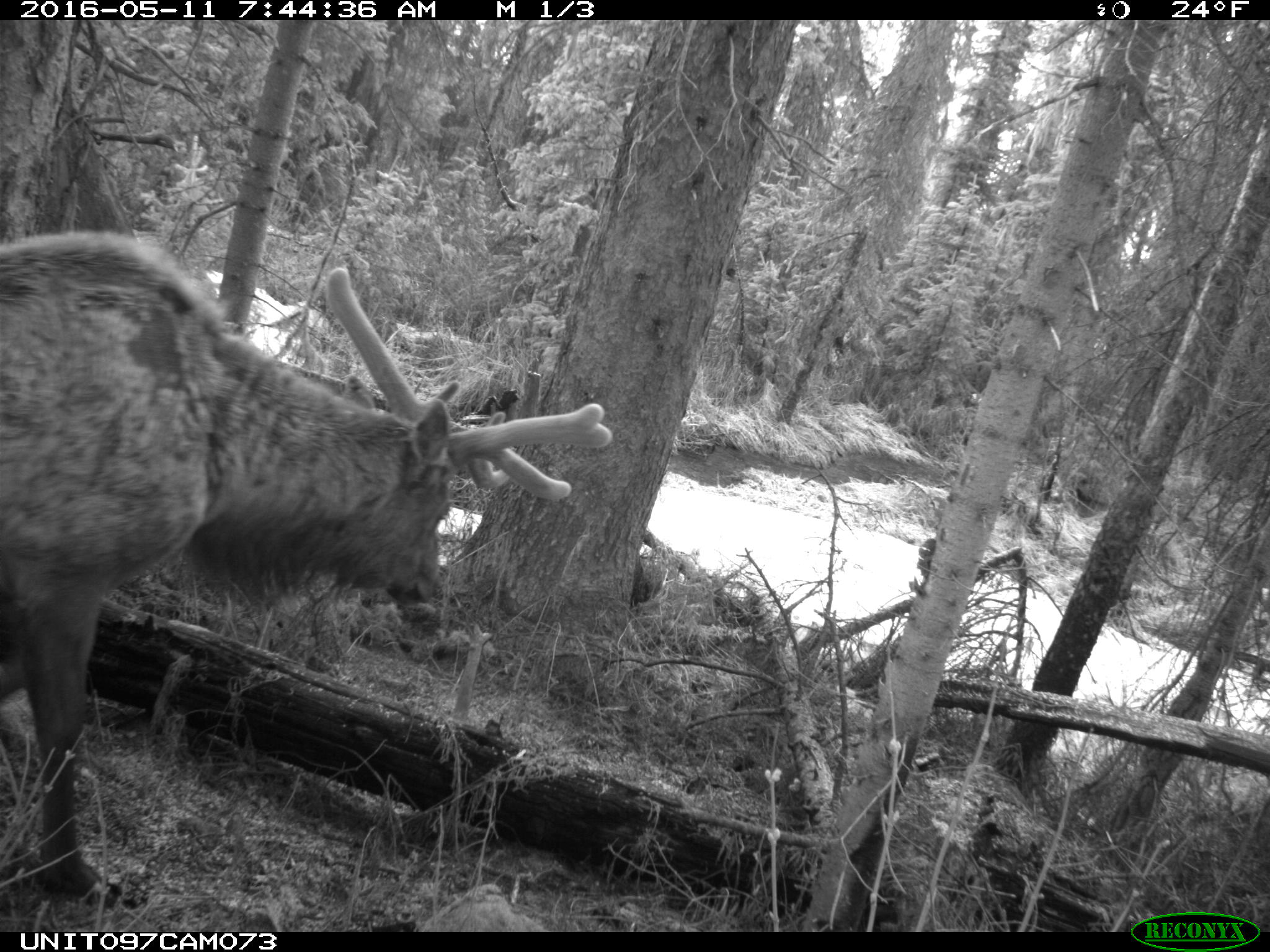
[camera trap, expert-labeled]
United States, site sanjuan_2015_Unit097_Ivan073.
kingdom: Animalia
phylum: Chordata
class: Mammalia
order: Artiodactyla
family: Cervidae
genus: Cervus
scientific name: Cervus elaphus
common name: red deer